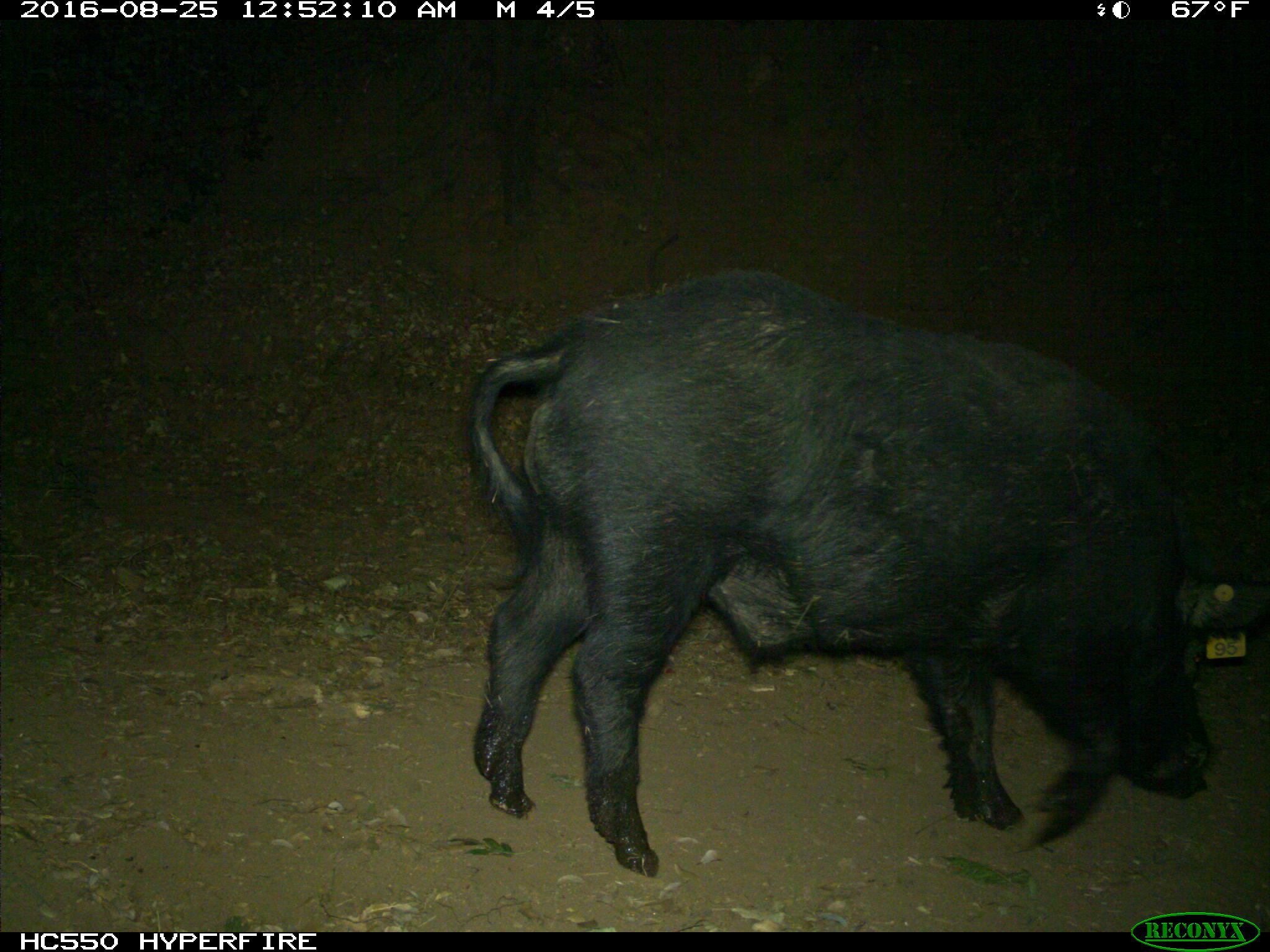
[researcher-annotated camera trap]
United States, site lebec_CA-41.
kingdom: Animalia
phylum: Chordata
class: Mammalia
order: Artiodactyla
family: Suidae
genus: Sus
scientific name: Sus scrofa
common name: wild boar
Sus scrofa (wild boar).